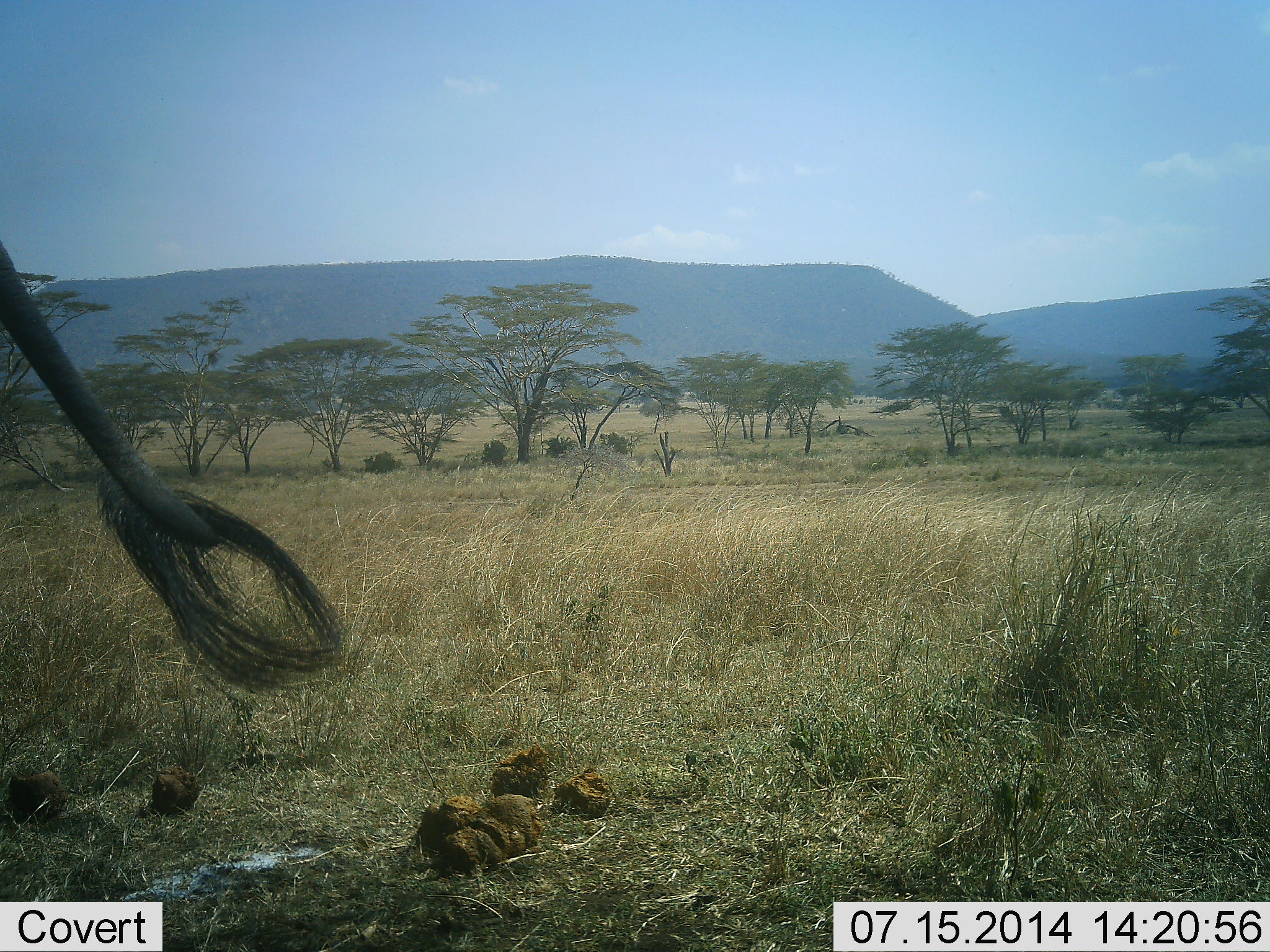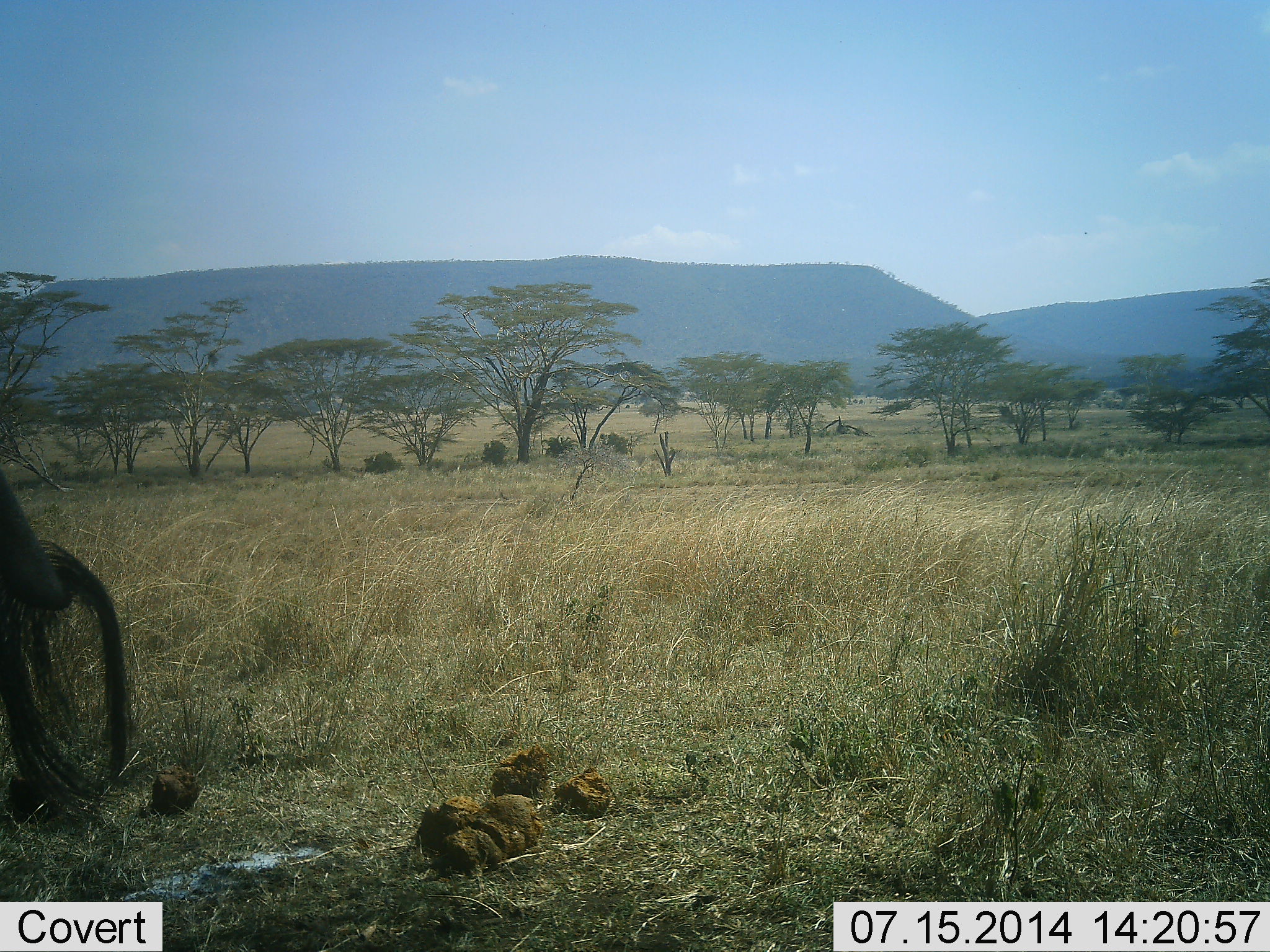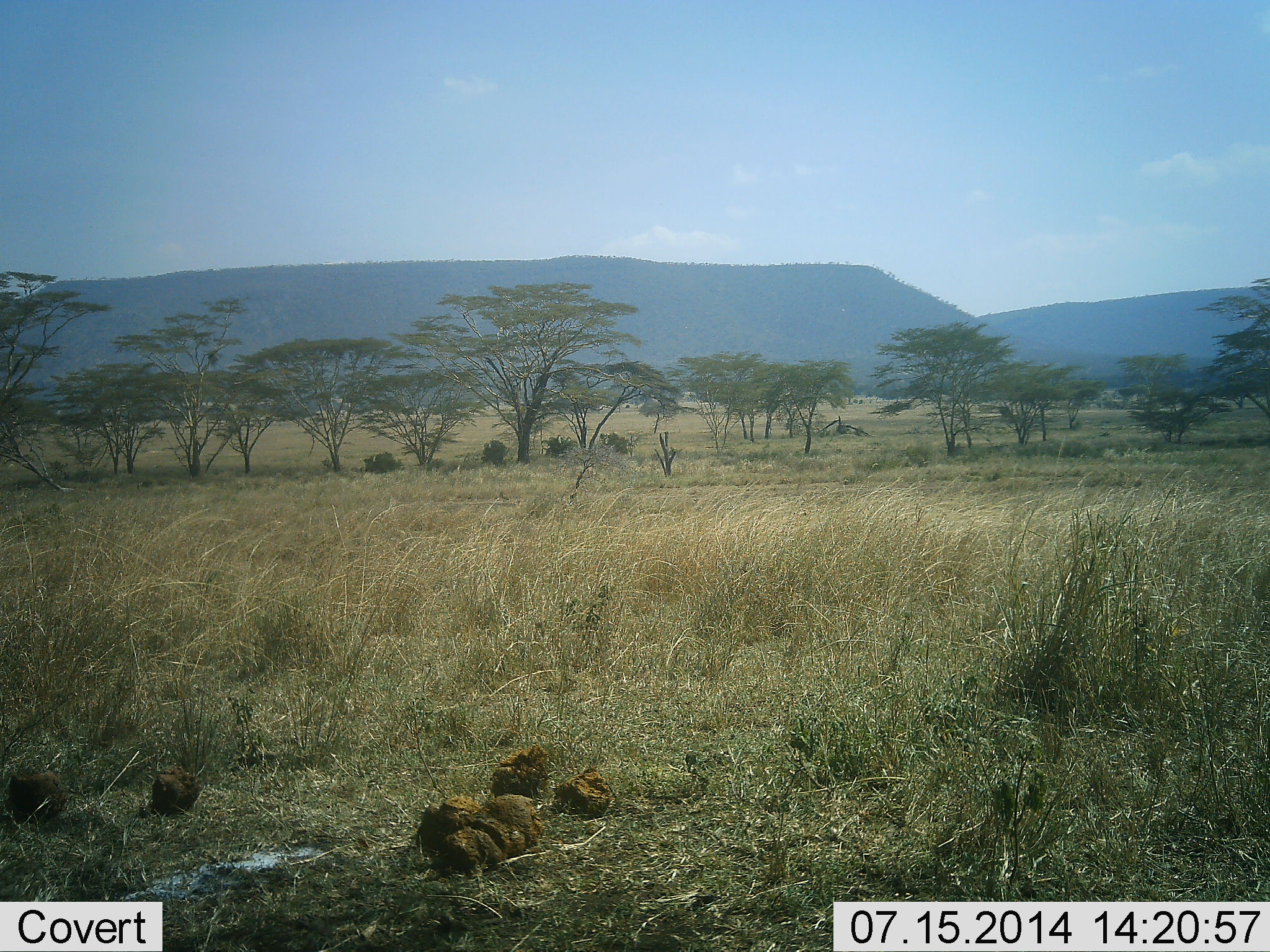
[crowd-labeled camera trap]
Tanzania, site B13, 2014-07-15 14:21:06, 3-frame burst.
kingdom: Animalia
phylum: Chordata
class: Mammalia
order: Proboscidea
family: Elephantidae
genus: Loxodonta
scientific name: Loxodonta africana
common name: african bush elephant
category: elephant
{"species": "elephant (african bush elephant) (Loxodonta africana)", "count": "1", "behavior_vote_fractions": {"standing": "78%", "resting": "0%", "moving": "22%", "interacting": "0%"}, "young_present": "0%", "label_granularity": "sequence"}